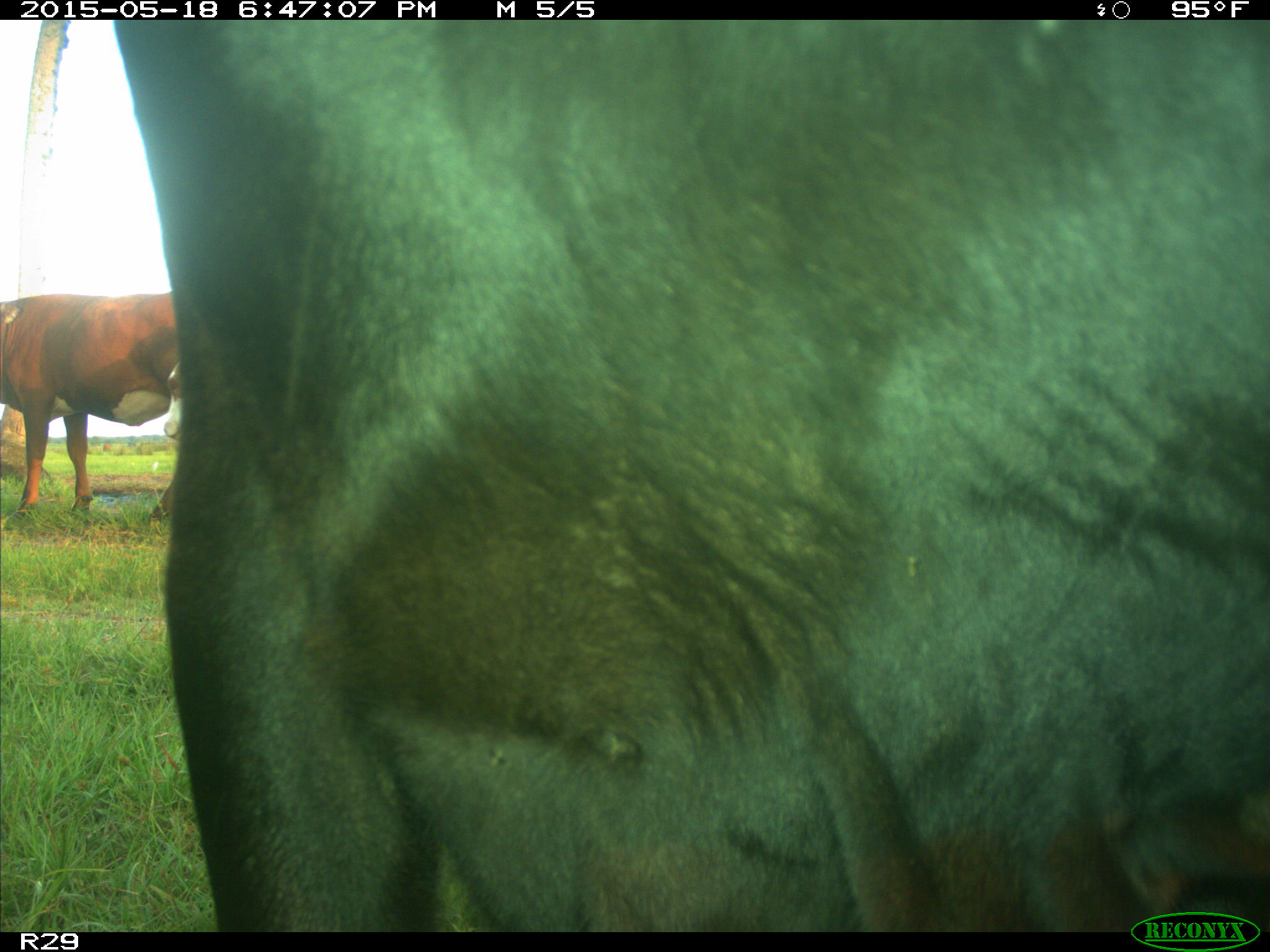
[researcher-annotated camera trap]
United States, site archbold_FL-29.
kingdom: Animalia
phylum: Chordata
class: Mammalia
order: Artiodactyla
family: Bovidae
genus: Bos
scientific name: Bos taurus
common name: domestic cow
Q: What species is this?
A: Bos taurus (domestic cow).